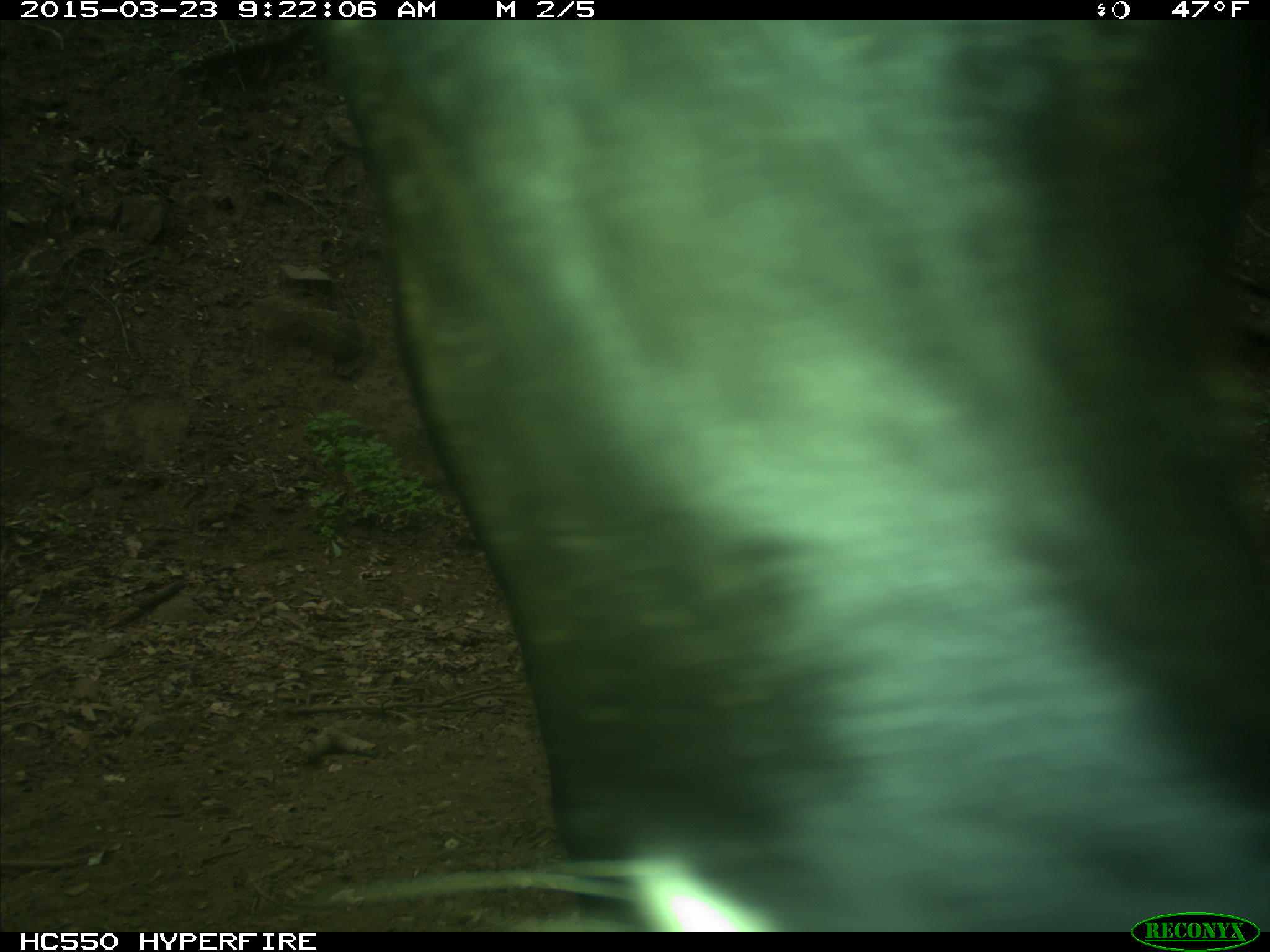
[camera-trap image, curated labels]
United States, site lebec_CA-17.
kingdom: Animalia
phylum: Chordata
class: Mammalia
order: Artiodactyla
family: Bovidae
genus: Bos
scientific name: Bos taurus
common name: domestic cow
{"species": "Bos taurus (domestic cow)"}